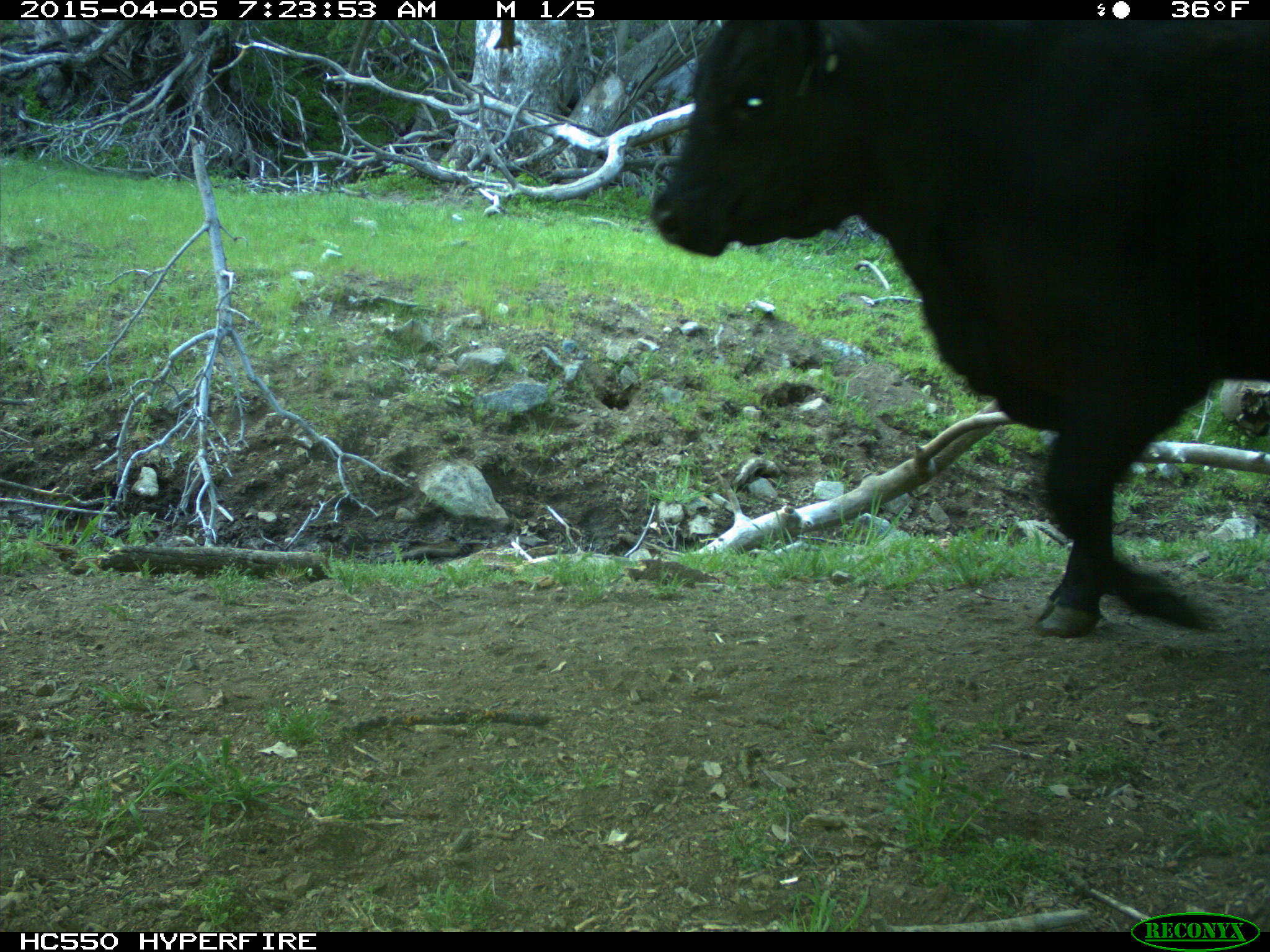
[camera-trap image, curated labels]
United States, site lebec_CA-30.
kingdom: Animalia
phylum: Chordata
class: Mammalia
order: Artiodactyla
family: Bovidae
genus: Bos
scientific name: Bos taurus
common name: domestic cow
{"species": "Bos taurus (domestic cow)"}